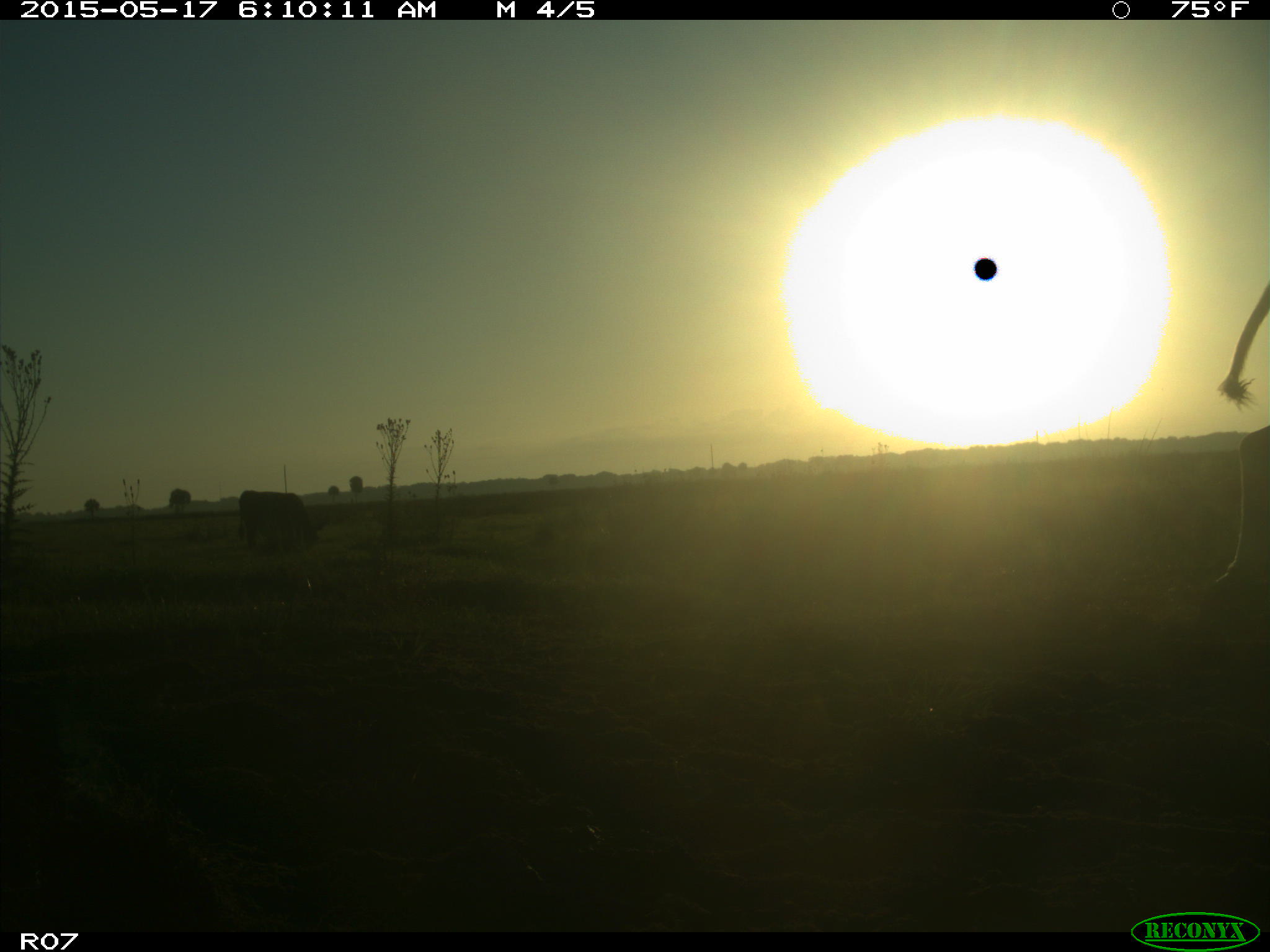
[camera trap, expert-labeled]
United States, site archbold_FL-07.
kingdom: Animalia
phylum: Chordata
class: Mammalia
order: Artiodactyla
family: Bovidae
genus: Bos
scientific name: Bos taurus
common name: domestic cow